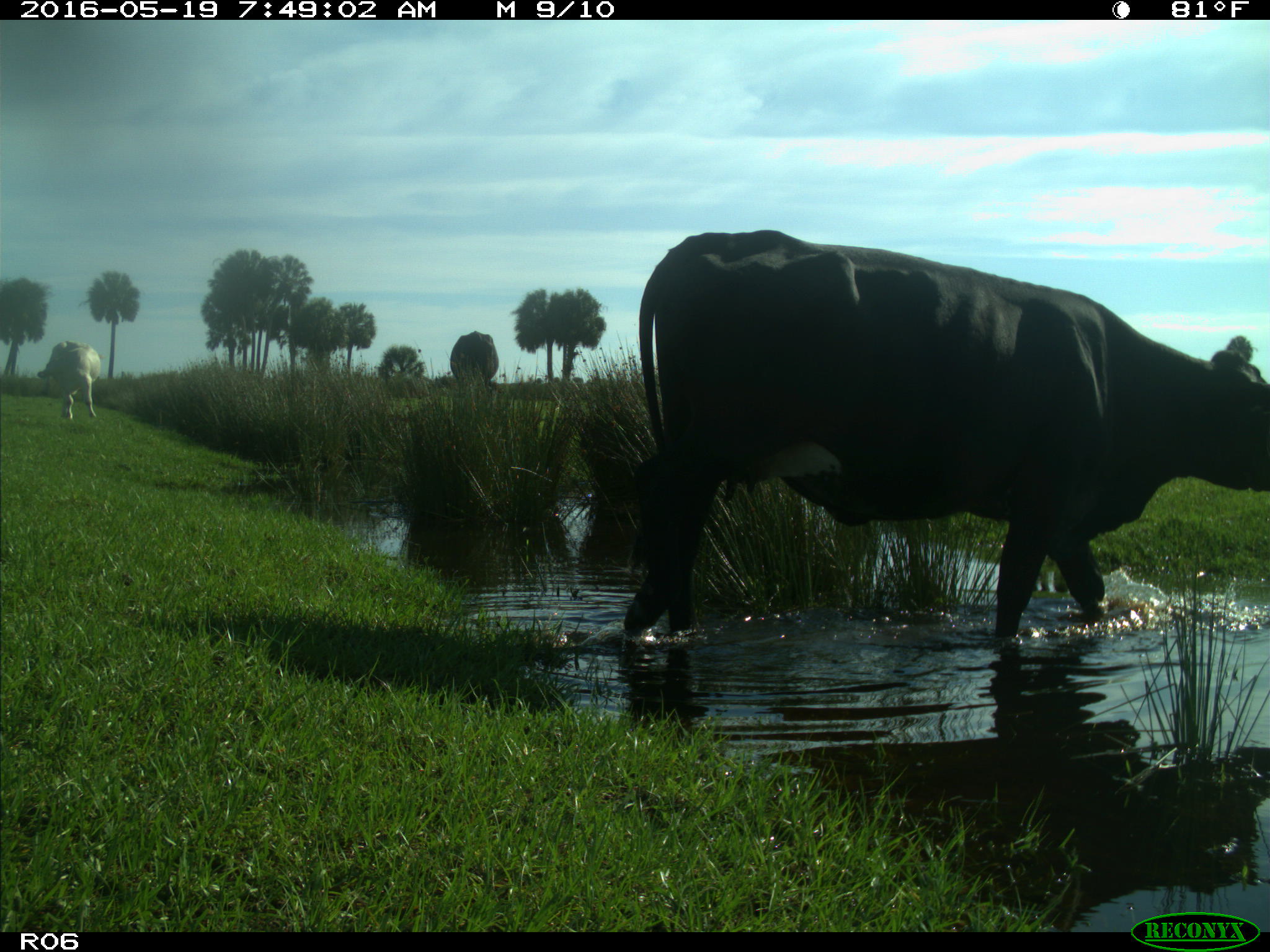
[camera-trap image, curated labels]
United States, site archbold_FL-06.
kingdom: Animalia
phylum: Chordata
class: Mammalia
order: Artiodactyla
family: Bovidae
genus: Bos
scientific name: Bos taurus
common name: domestic cow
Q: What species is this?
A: Bos taurus (domestic cow).